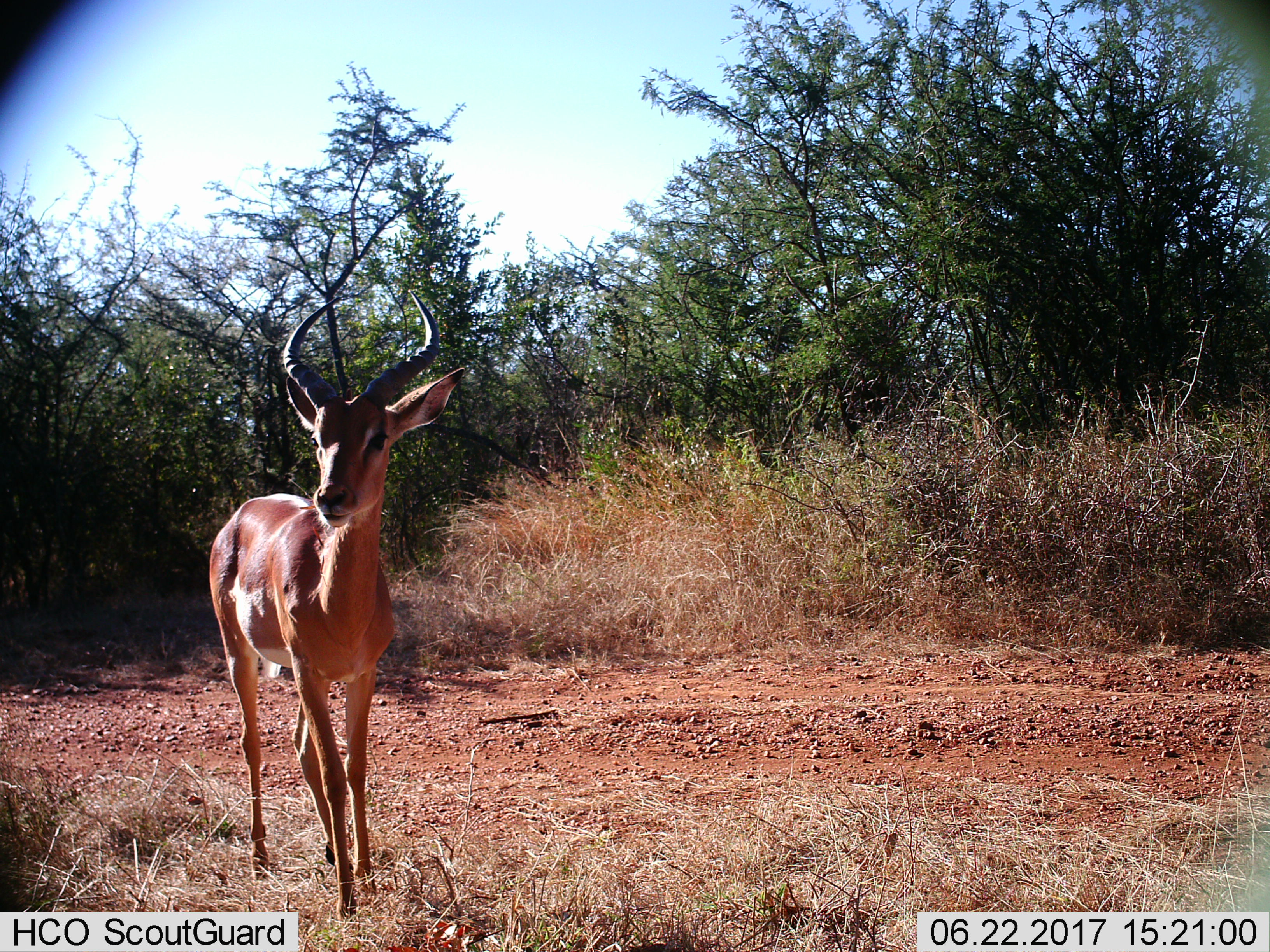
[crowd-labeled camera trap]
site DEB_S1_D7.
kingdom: Animalia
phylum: Chordata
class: Mammalia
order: Artiodactyla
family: Bovidae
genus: Aepyceros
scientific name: Aepyceros melampus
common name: impala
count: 1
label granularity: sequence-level